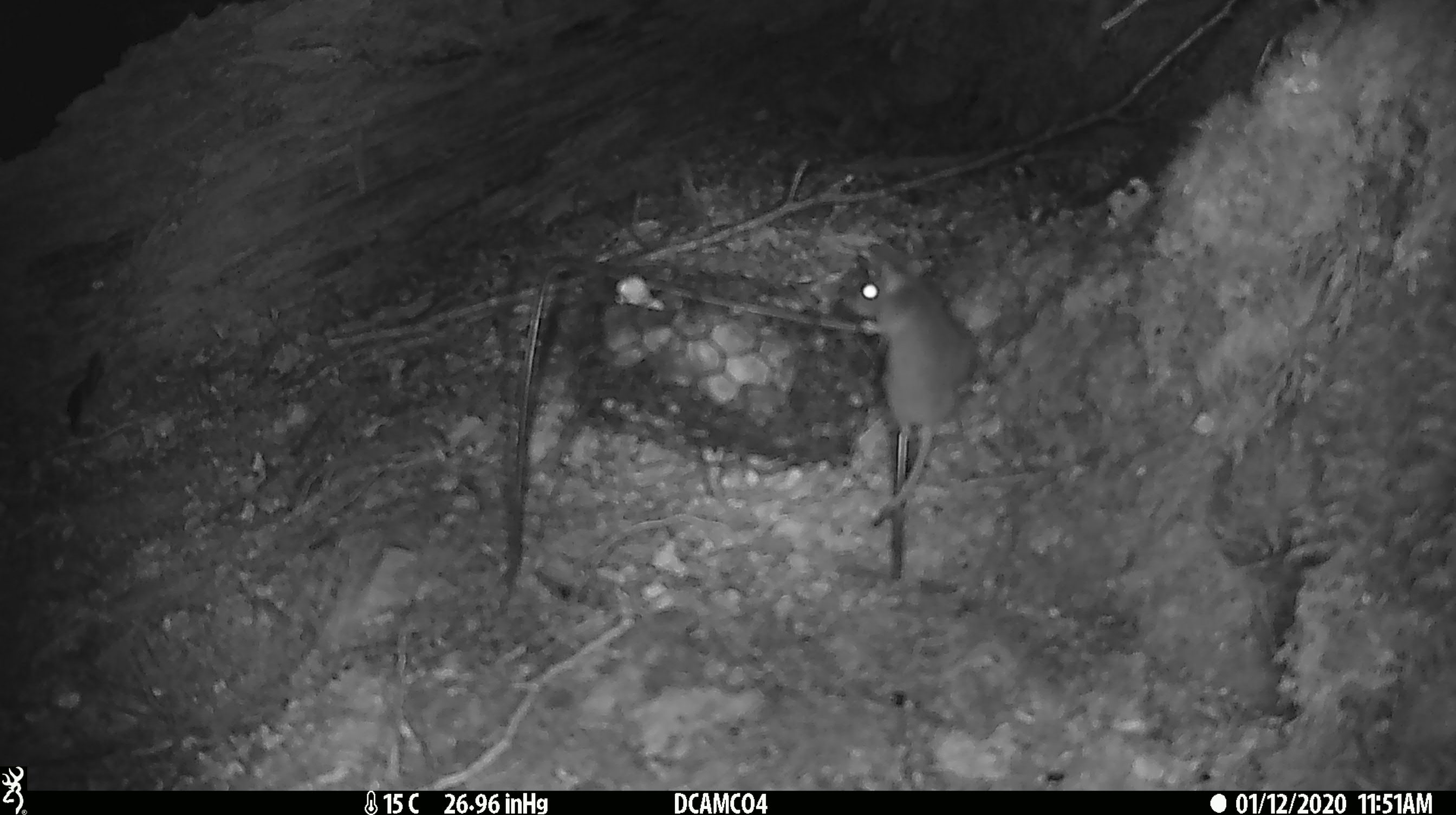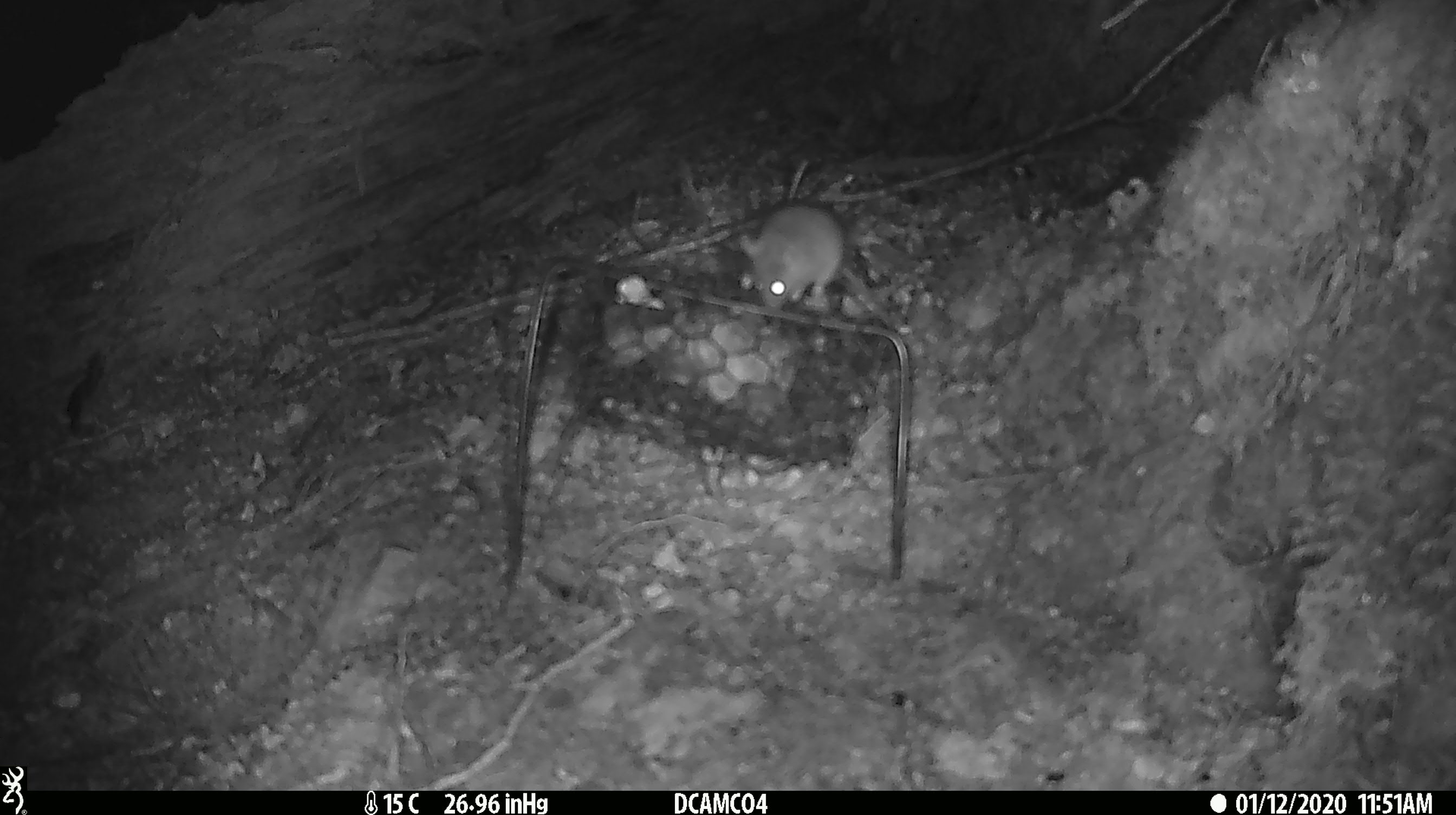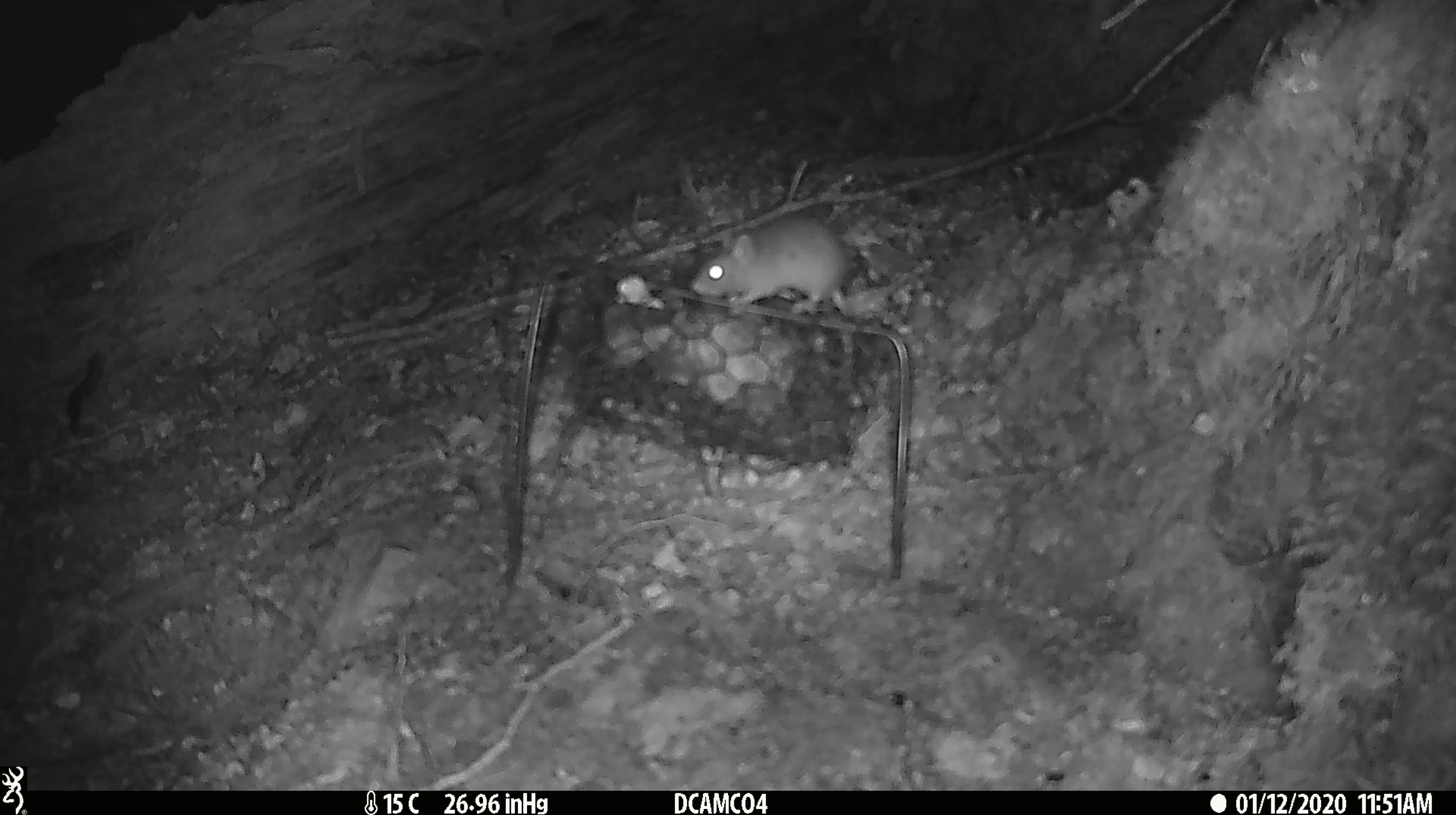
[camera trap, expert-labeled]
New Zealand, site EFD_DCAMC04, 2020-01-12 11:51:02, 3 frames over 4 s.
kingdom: Animalia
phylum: Chordata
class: Mammalia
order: Rodentia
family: Muridae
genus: Mus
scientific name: Mus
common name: mouse